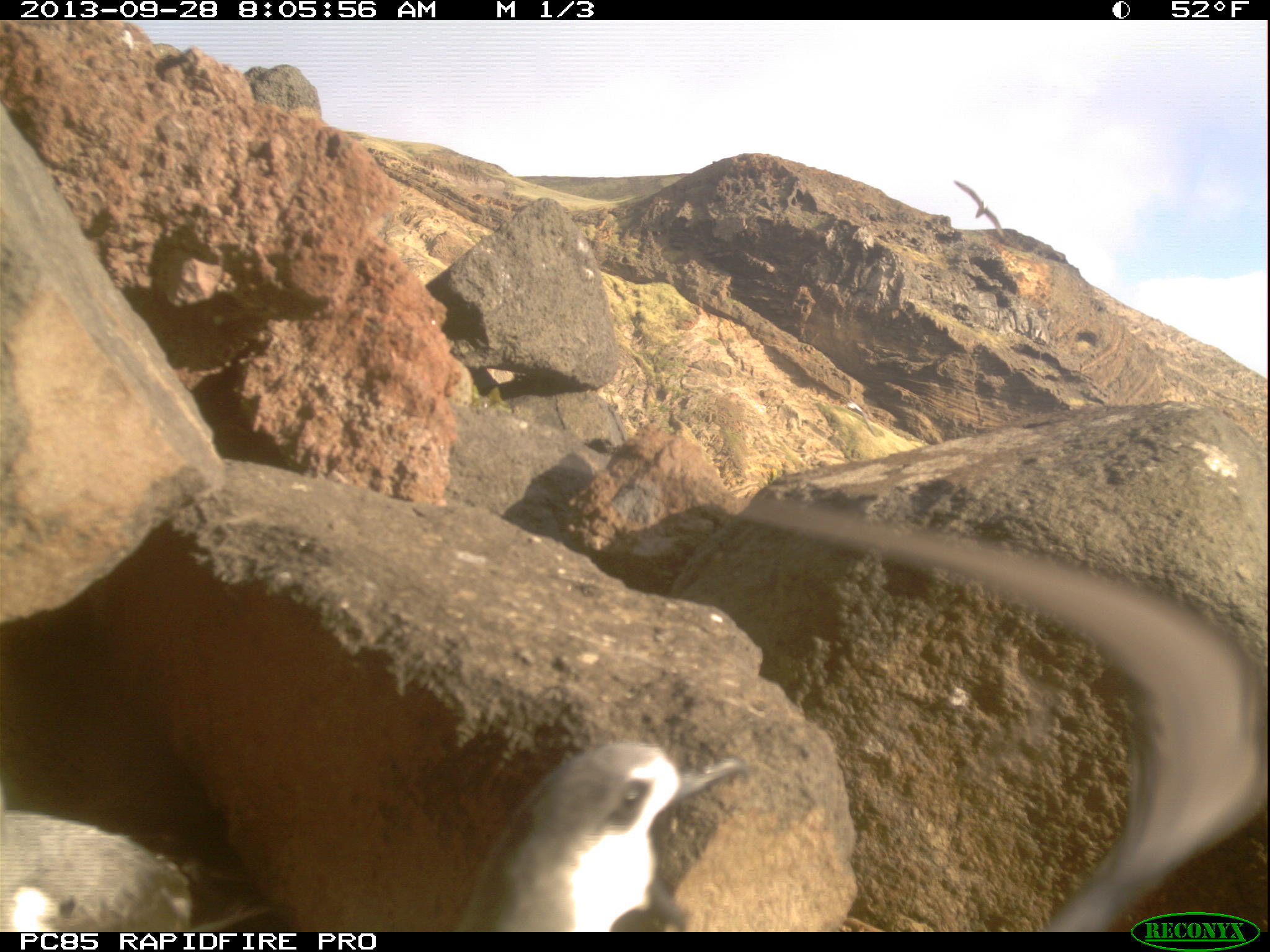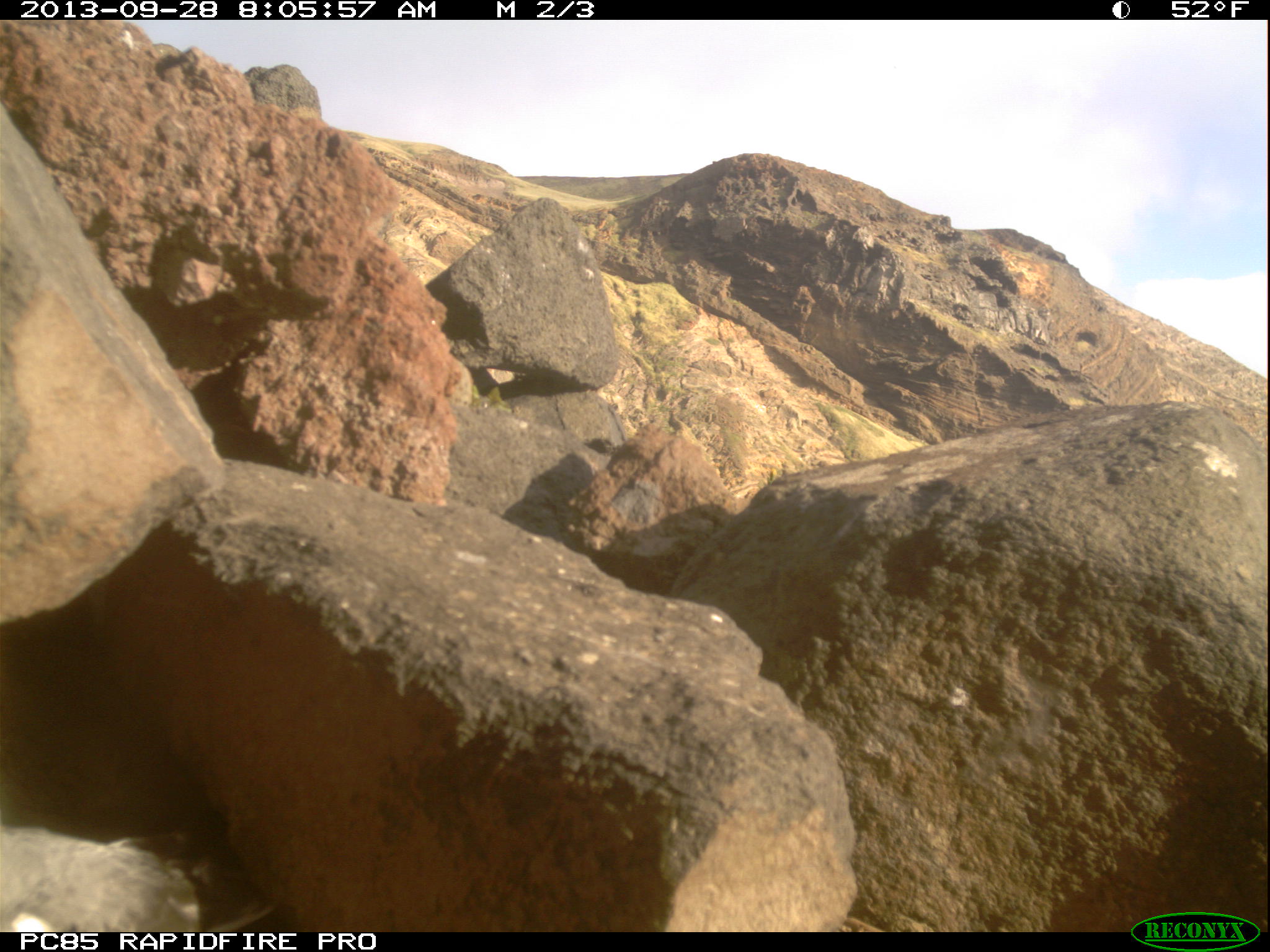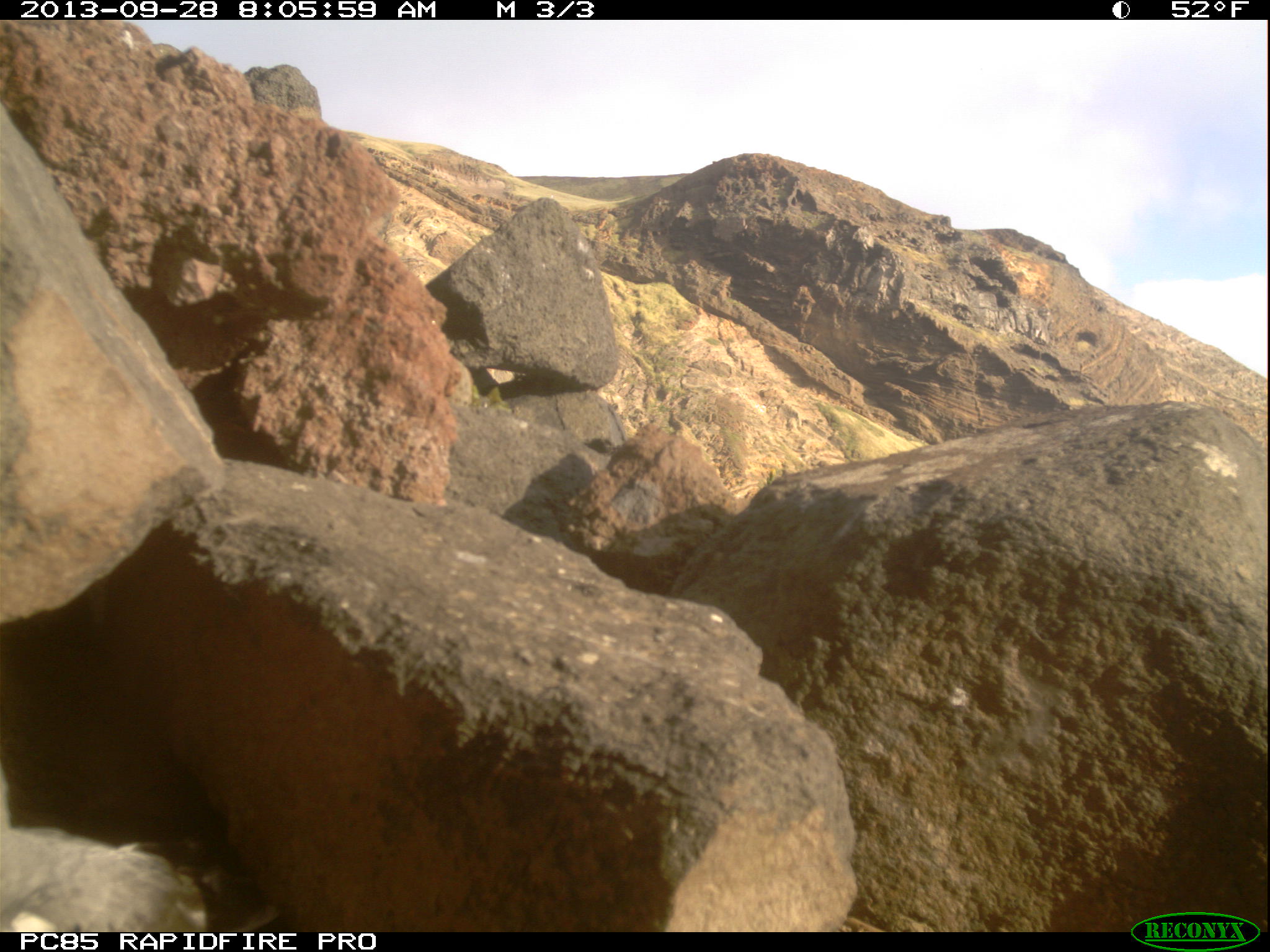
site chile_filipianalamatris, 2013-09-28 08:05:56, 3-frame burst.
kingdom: Animalia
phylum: Chordata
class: Aves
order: Procellariiformes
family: Procellariidae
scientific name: Procellariidae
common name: petrel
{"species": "petrel (Procellariidae)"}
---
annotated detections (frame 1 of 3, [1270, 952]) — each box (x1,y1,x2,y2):
petrel: (450,739,759,930); (0,788,291,933); (951,177,999,229)
unknown: (683,480,1270,915)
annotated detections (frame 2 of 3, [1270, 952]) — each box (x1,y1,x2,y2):
petrel: (0,819,280,933)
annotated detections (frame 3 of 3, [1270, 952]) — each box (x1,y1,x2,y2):
petrel: (0,762,224,936)